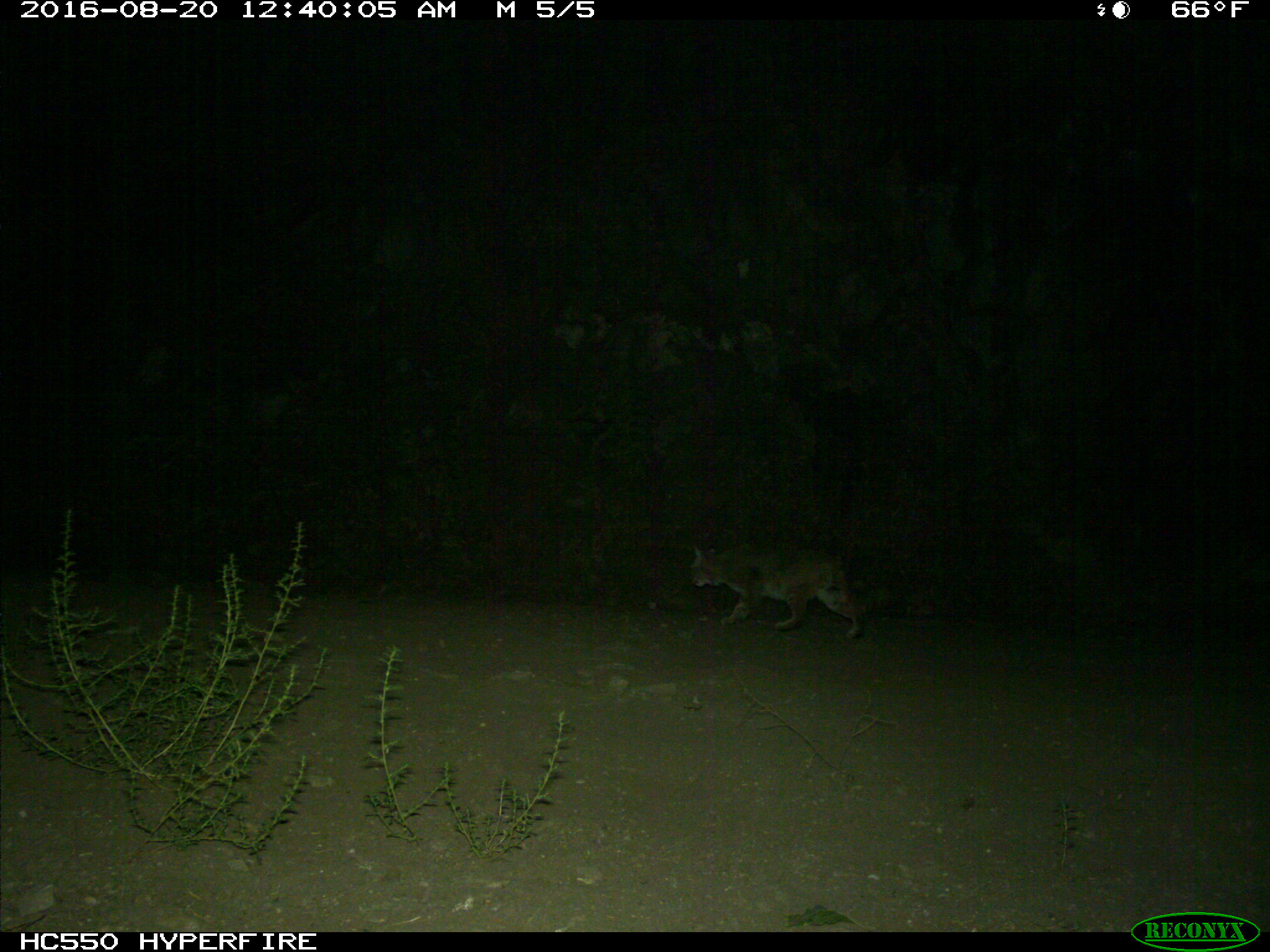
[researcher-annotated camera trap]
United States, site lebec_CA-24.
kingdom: Animalia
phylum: Chordata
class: Mammalia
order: Carnivora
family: Felidae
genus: Lynx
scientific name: Lynx rufus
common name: bobcat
Lynx rufus (bobcat).